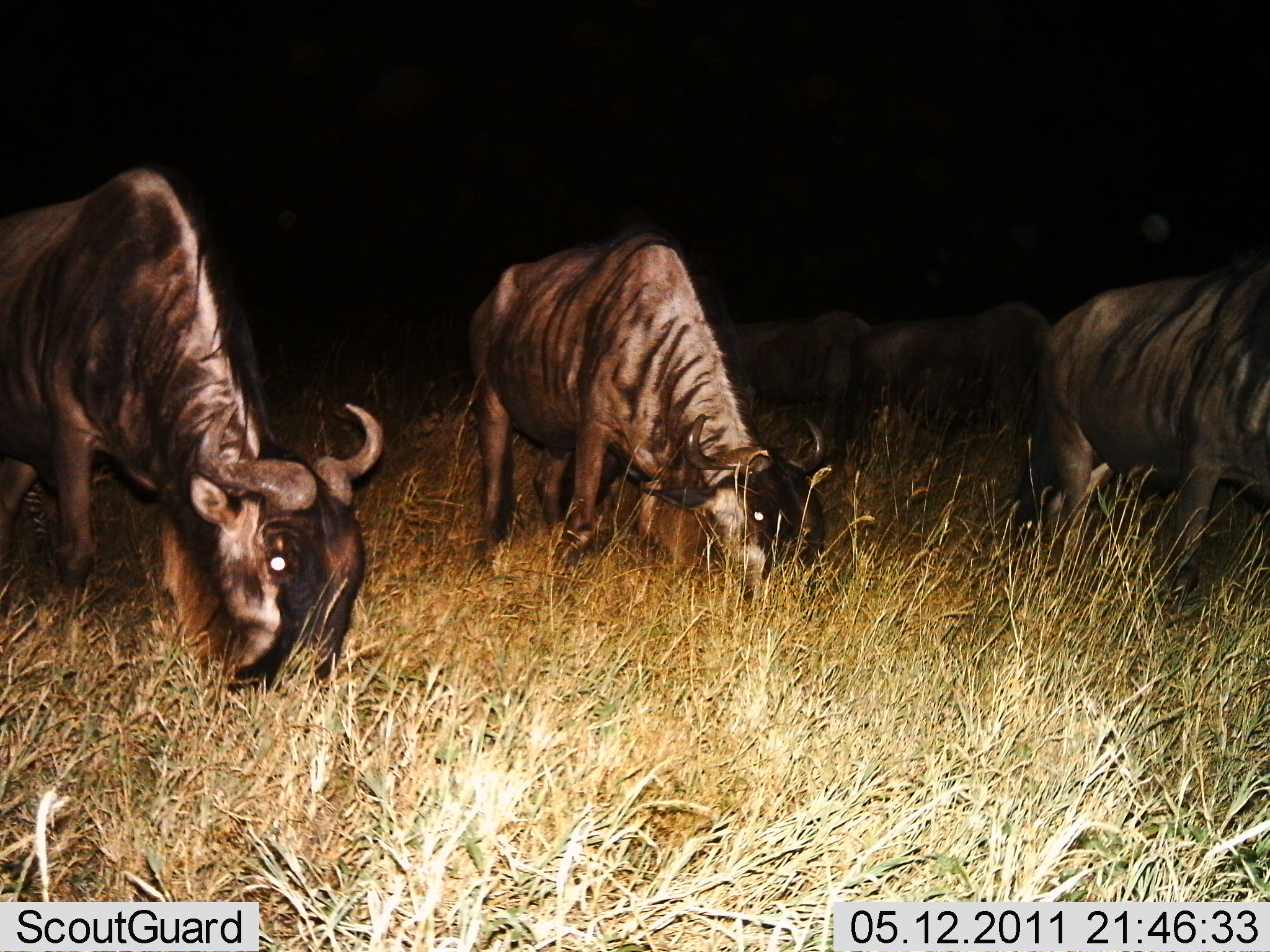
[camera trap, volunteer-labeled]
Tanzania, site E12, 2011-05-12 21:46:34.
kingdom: Animalia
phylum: Chordata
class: Mammalia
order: Artiodactyla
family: Bovidae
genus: Connochaetes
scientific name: Connochaetes taurinus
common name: blue wildebeest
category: wildebeest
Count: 5.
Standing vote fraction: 18%.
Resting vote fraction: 0%.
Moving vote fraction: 0%.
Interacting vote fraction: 0%.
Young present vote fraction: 0%.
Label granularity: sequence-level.